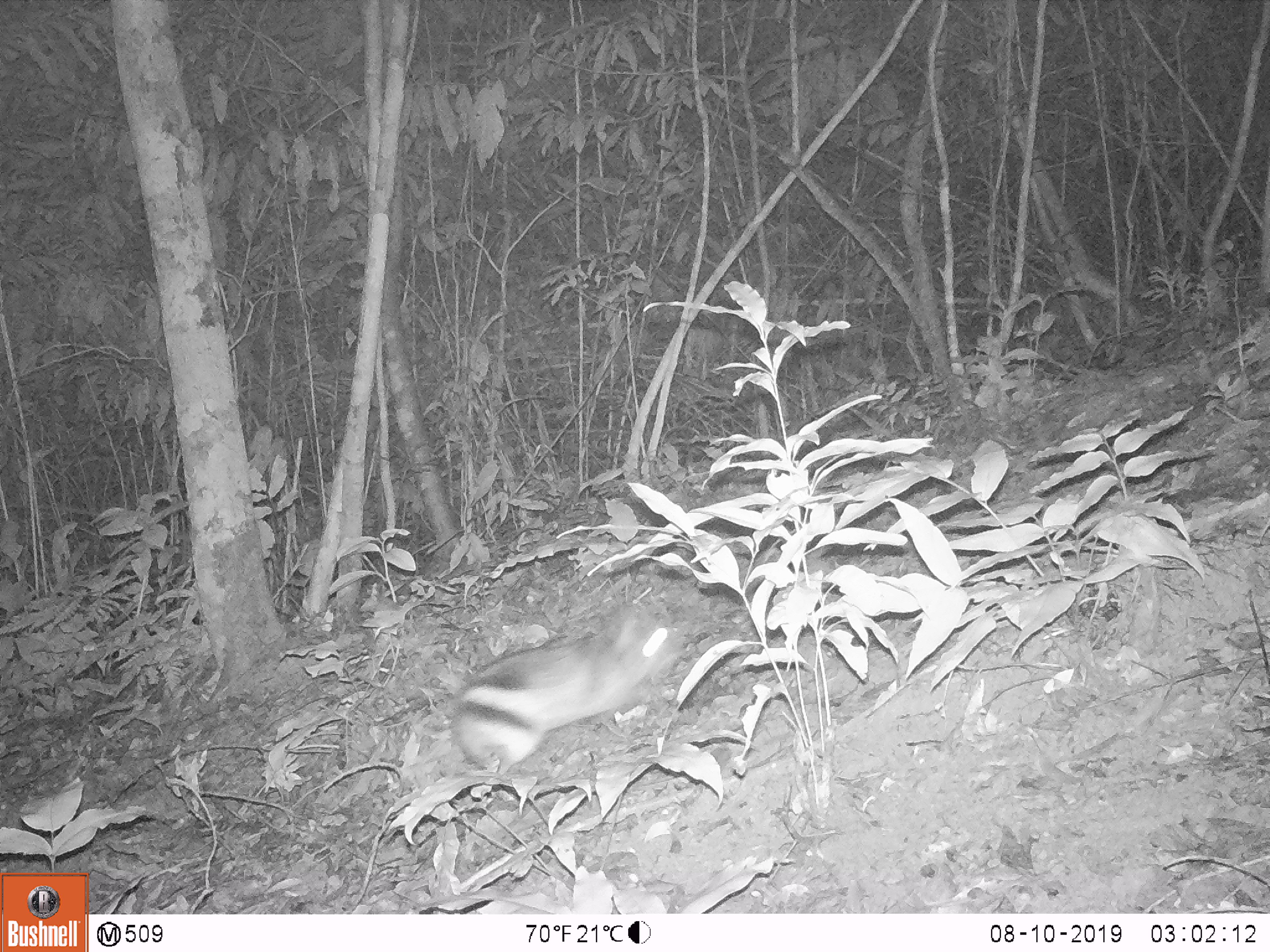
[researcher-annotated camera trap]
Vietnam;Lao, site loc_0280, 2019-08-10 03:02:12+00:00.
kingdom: Animalia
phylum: Chordata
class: Mammalia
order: Lagomorpha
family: Leporidae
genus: Nesolagus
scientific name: Nesolagus timminsi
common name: annamite striped rabbit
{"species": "annamite striped rabbit (Nesolagus timminsi)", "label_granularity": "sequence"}